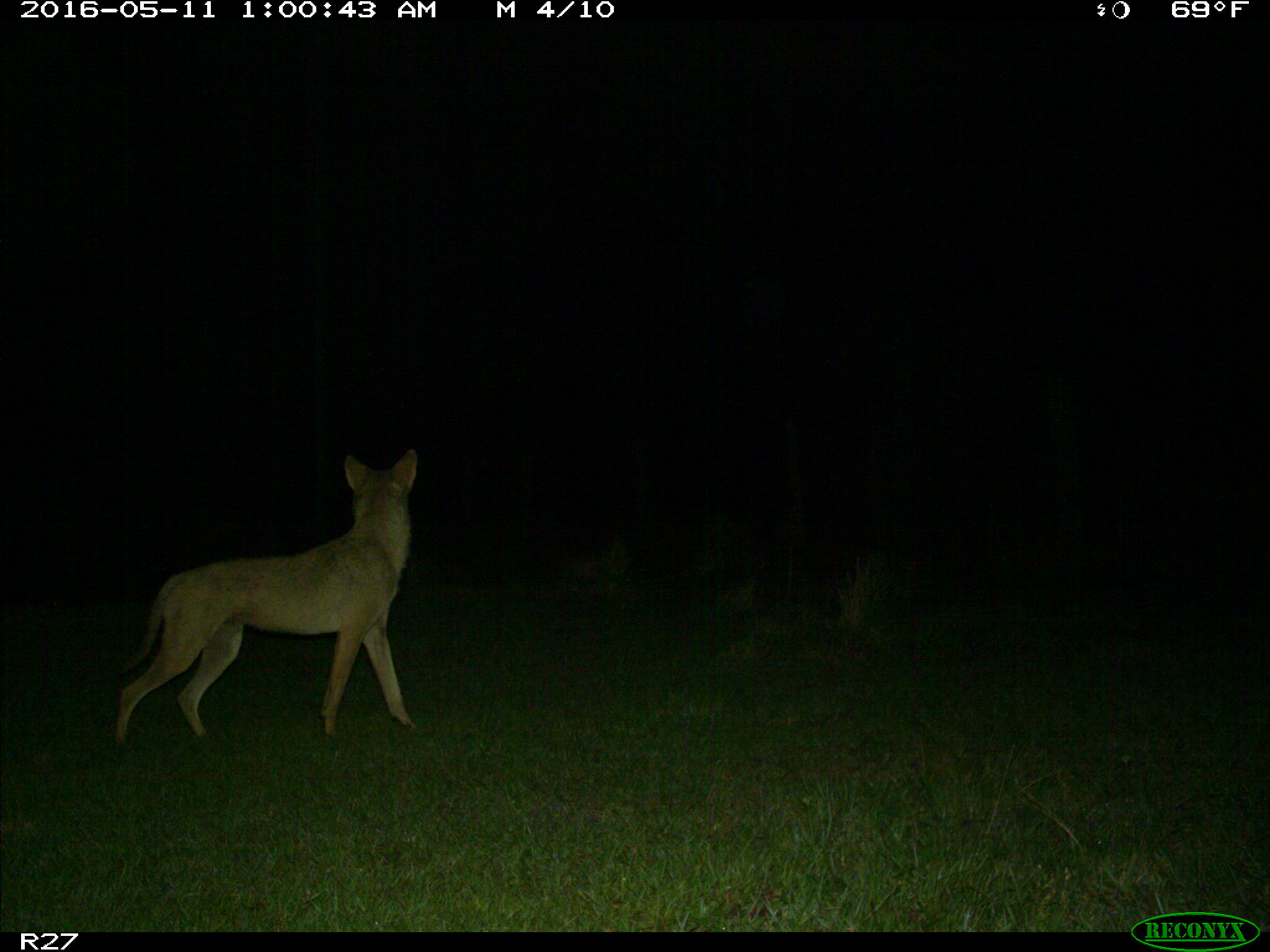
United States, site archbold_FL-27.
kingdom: Animalia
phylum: Chordata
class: Mammalia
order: Carnivora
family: Canidae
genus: Canis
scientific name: Canis latrans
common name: coyote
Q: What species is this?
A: Canis latrans (coyote).